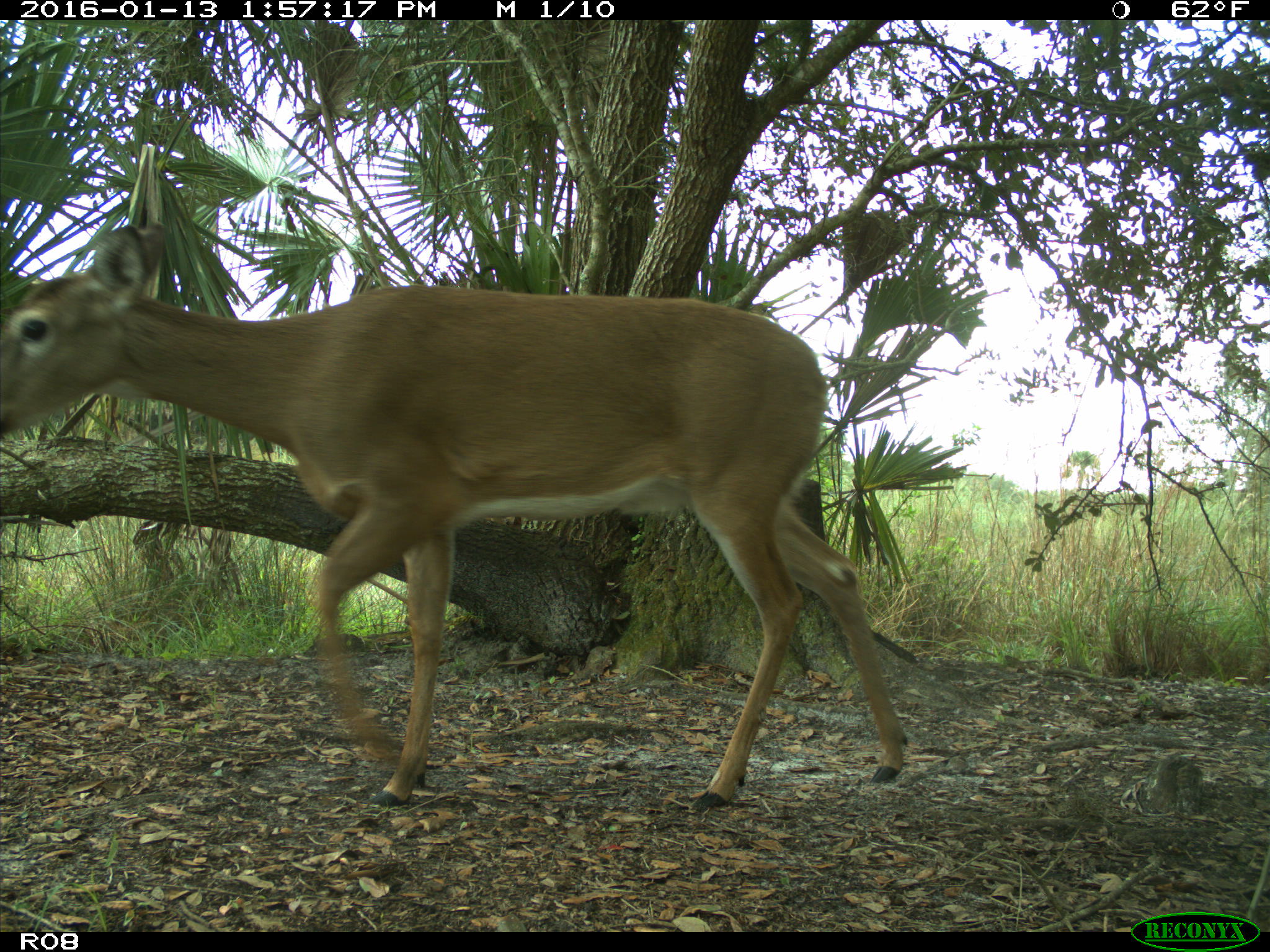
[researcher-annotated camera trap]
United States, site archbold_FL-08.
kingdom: Animalia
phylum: Chordata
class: Mammalia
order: Artiodactyla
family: Cervidae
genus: Odocoileus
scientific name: Odocoileus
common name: deer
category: unidentified deer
Unidentified deer (deer) (Odocoileus).